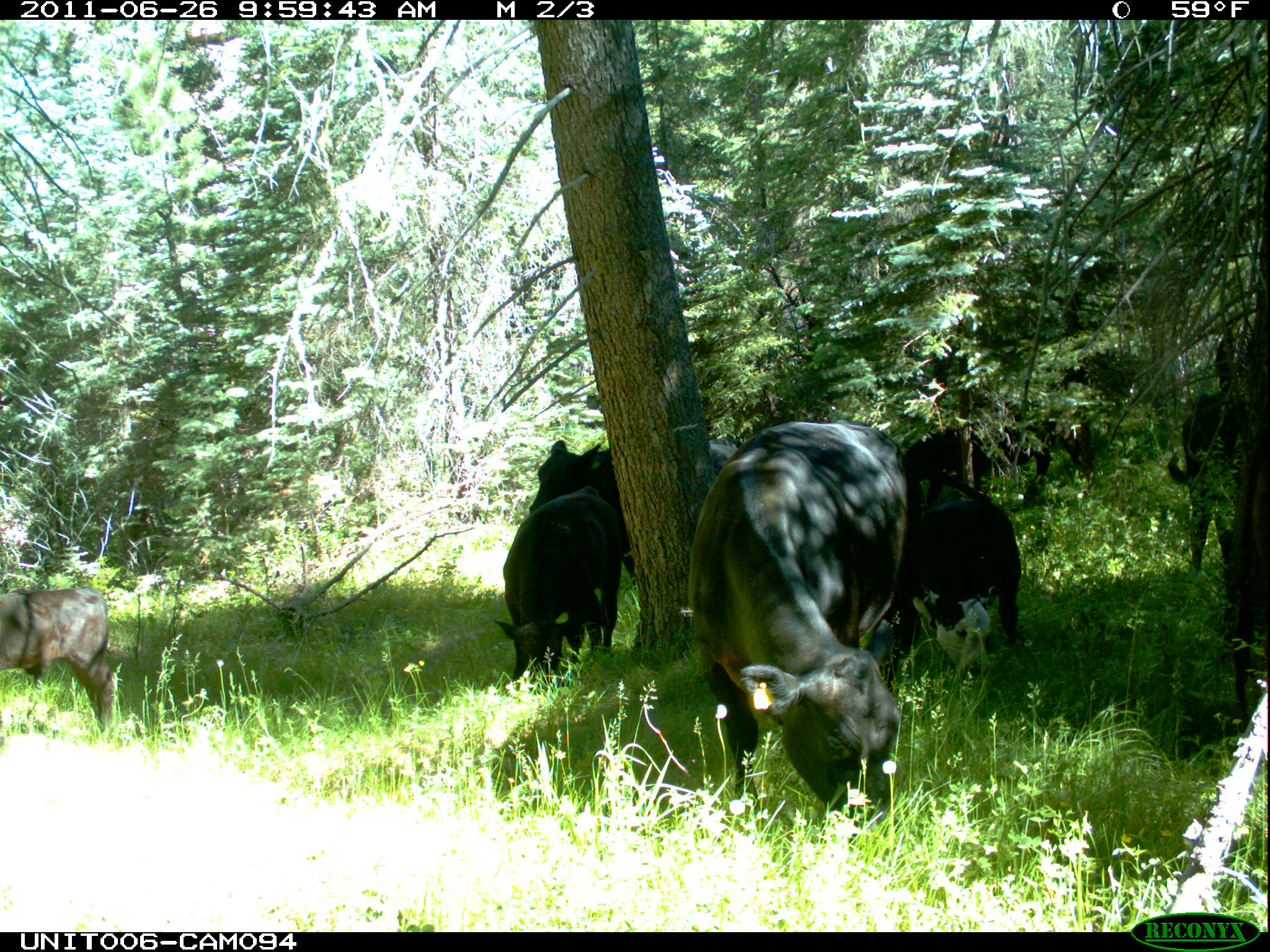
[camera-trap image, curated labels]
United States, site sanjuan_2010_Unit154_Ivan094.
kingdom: Animalia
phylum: Chordata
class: Mammalia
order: Artiodactyla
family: Bovidae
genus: Bos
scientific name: Bos taurus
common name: domestic cow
Bos taurus (domestic cow).